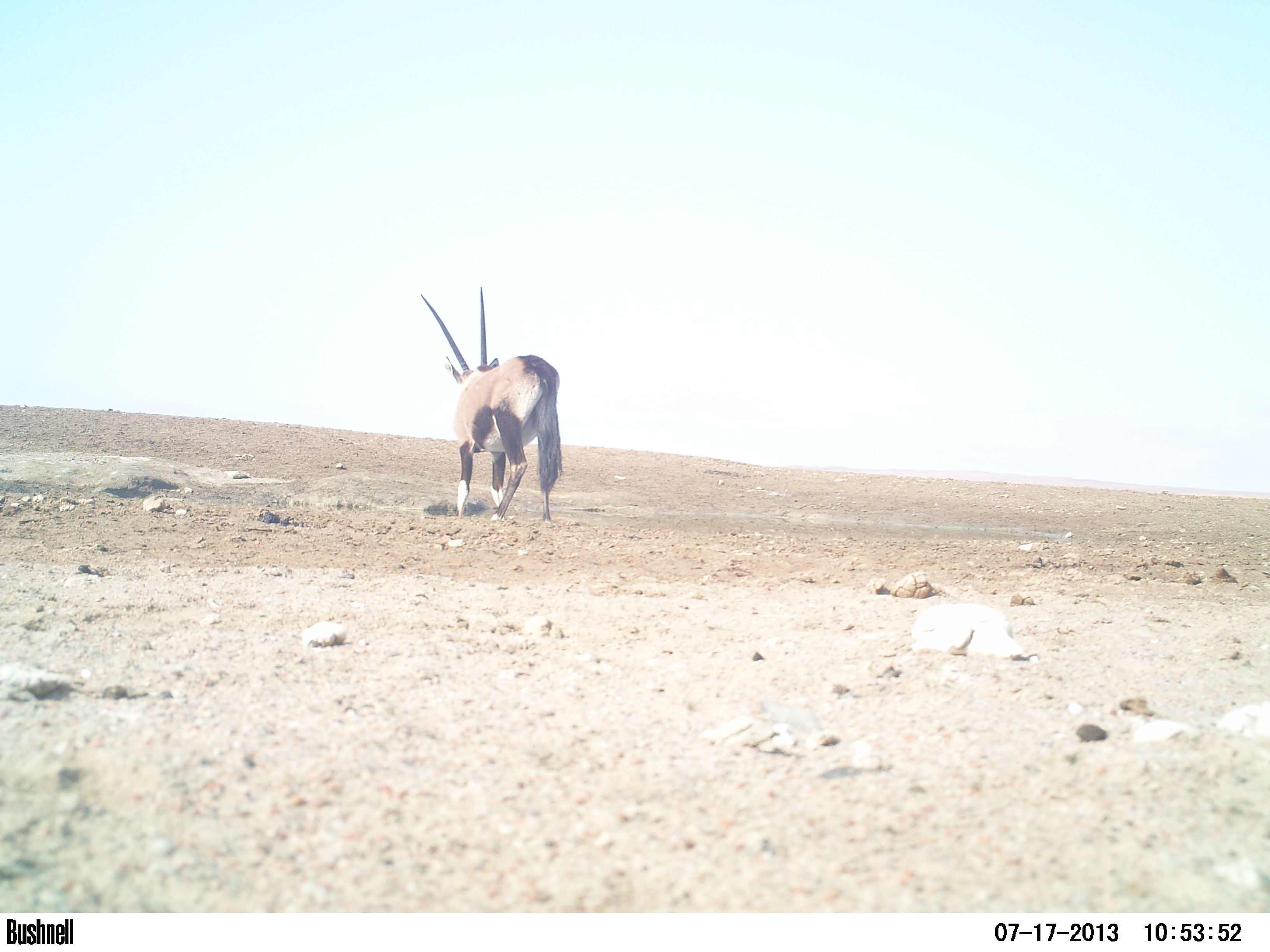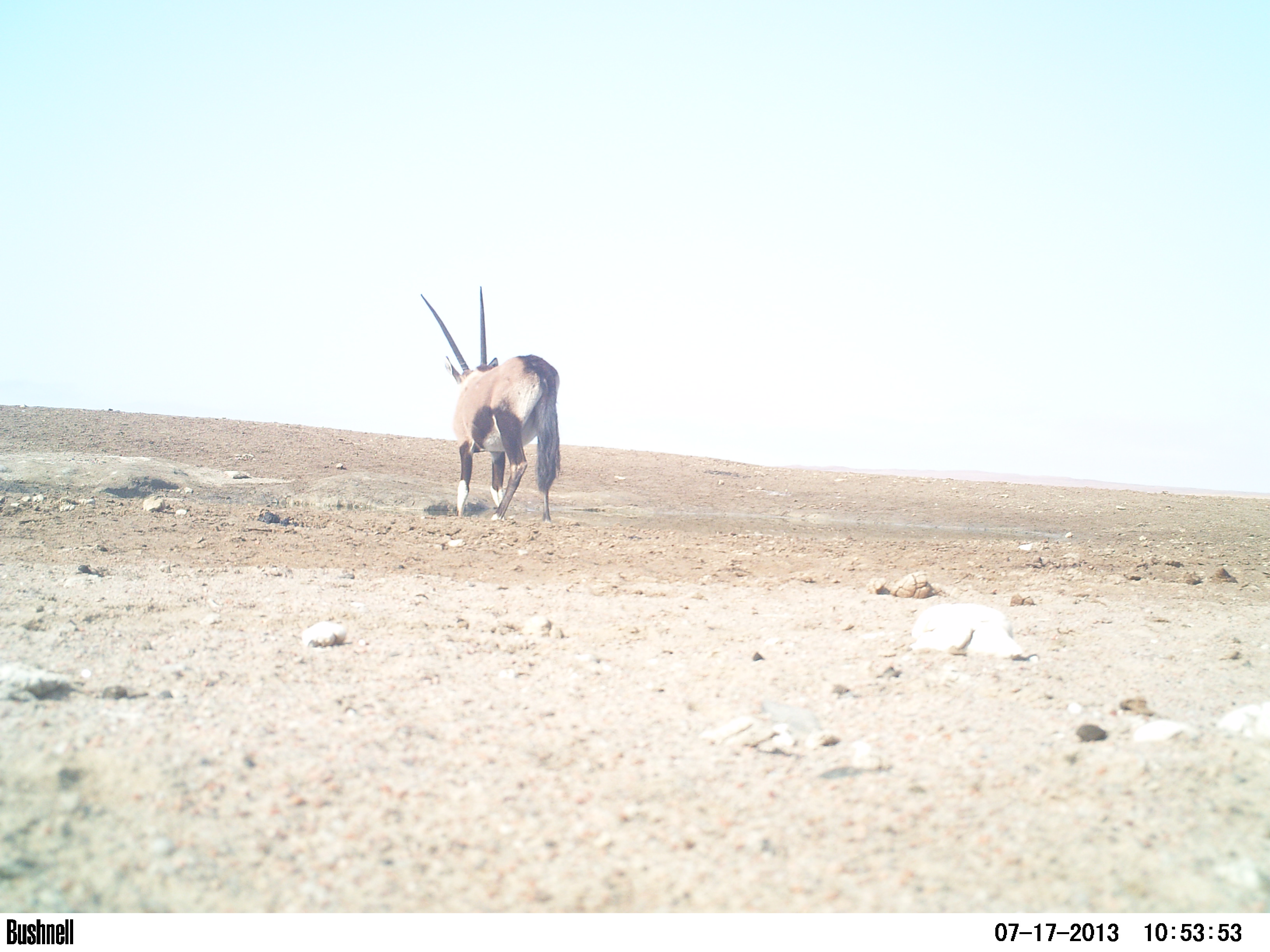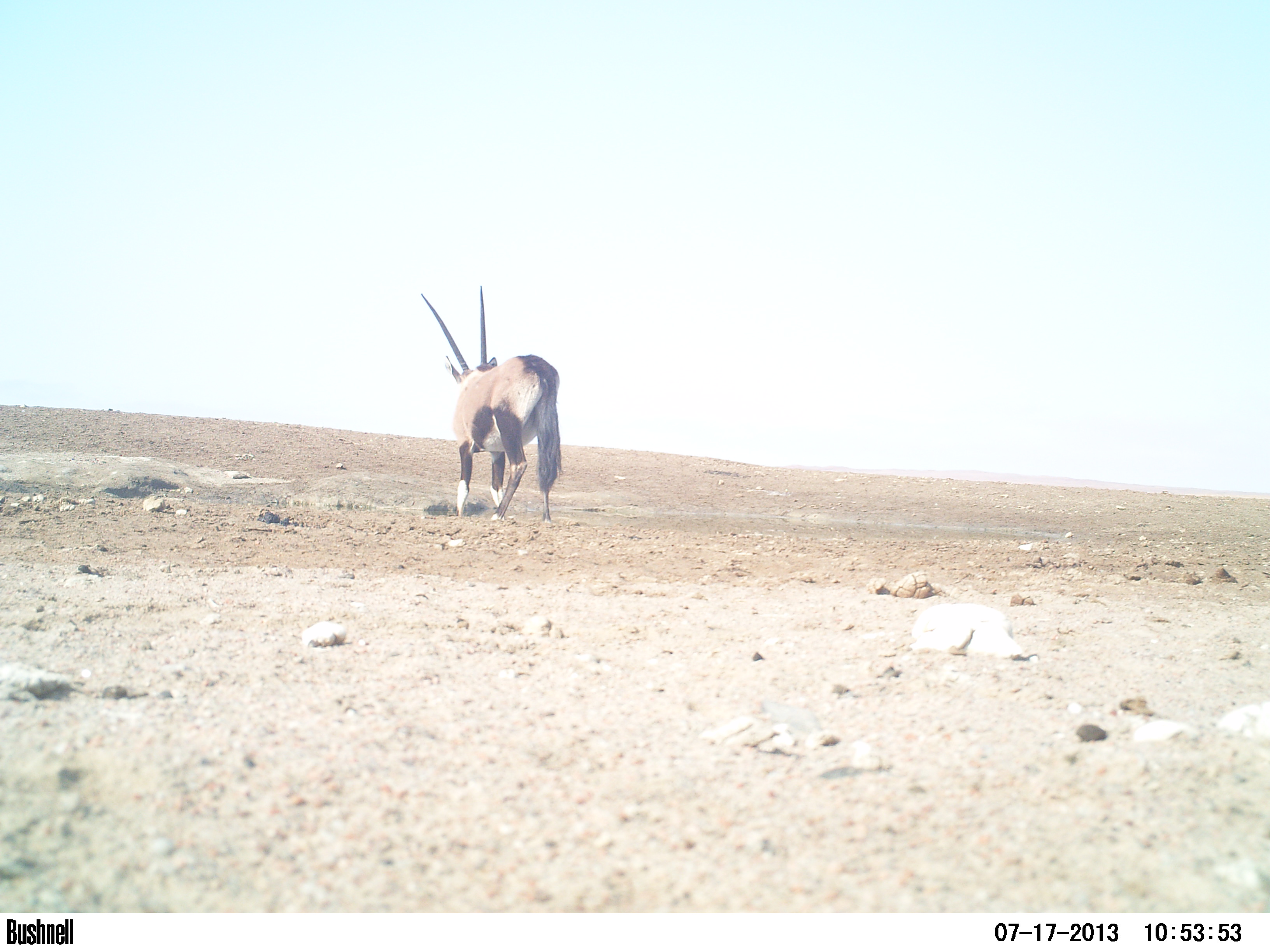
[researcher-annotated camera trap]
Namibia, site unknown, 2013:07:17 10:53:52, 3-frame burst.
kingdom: Animalia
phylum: Chordata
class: Mammalia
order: Artiodactyla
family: Bovidae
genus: Oryx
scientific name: Oryx gazella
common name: gemsbok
Oryx gazella (gemsbok).